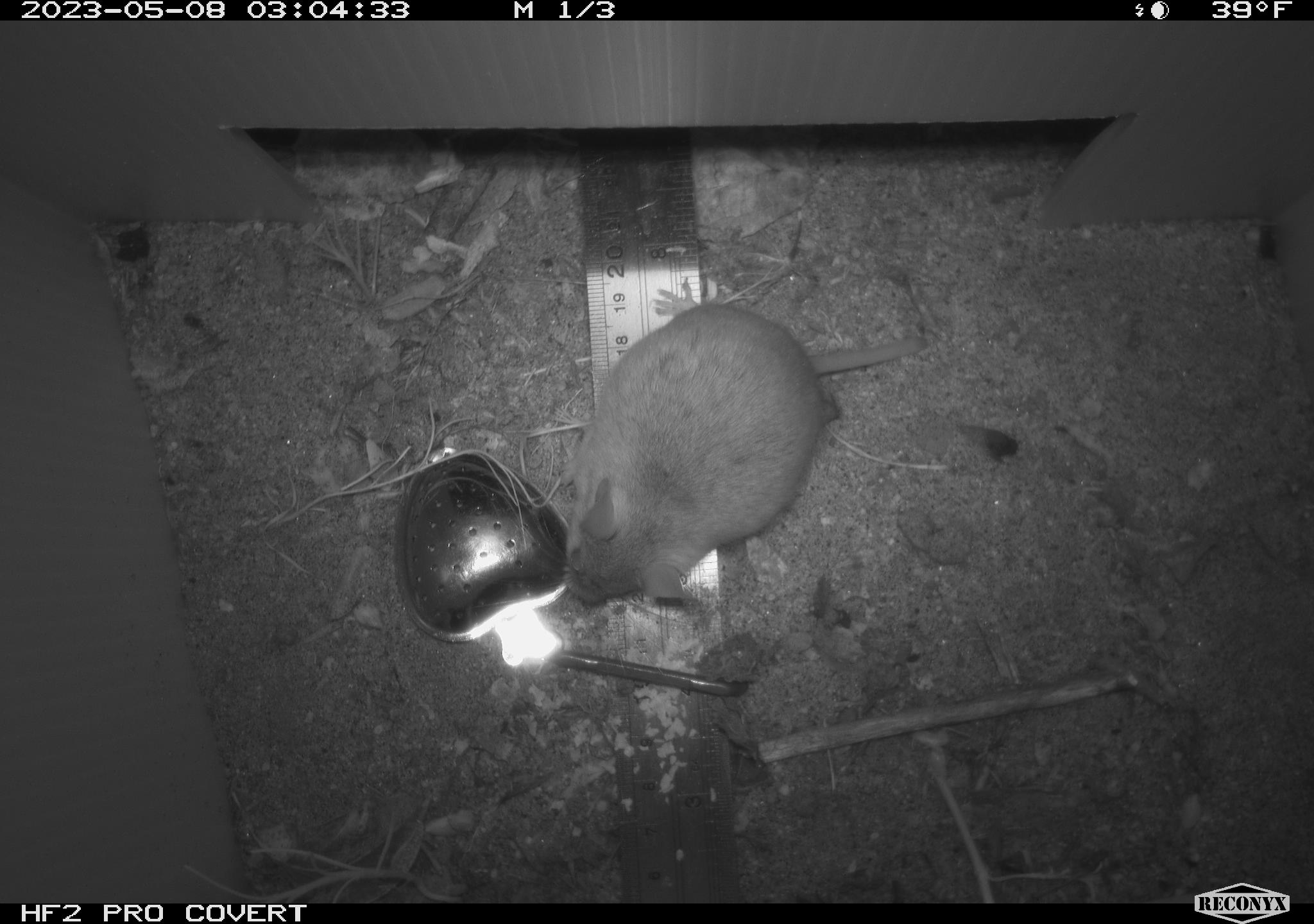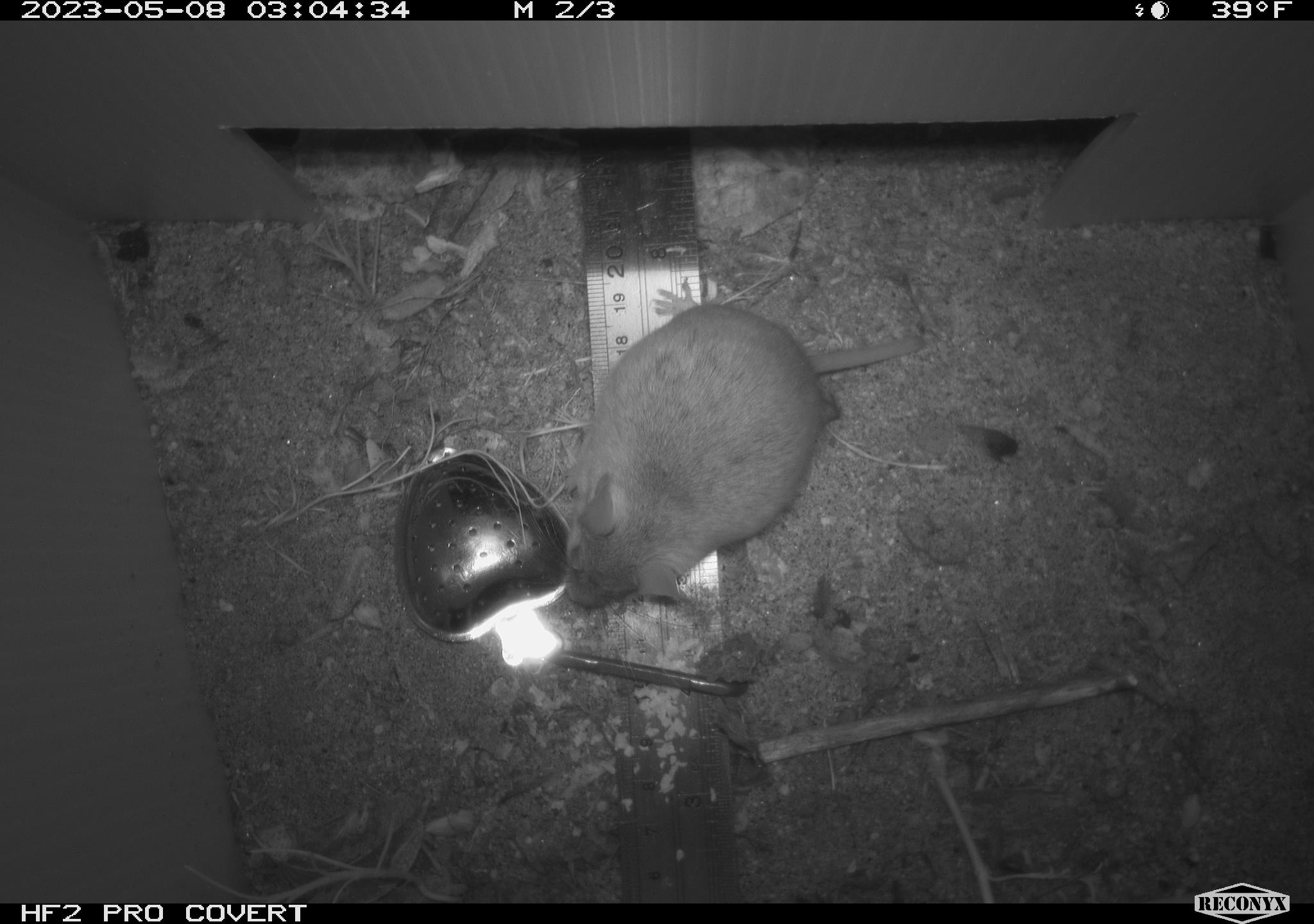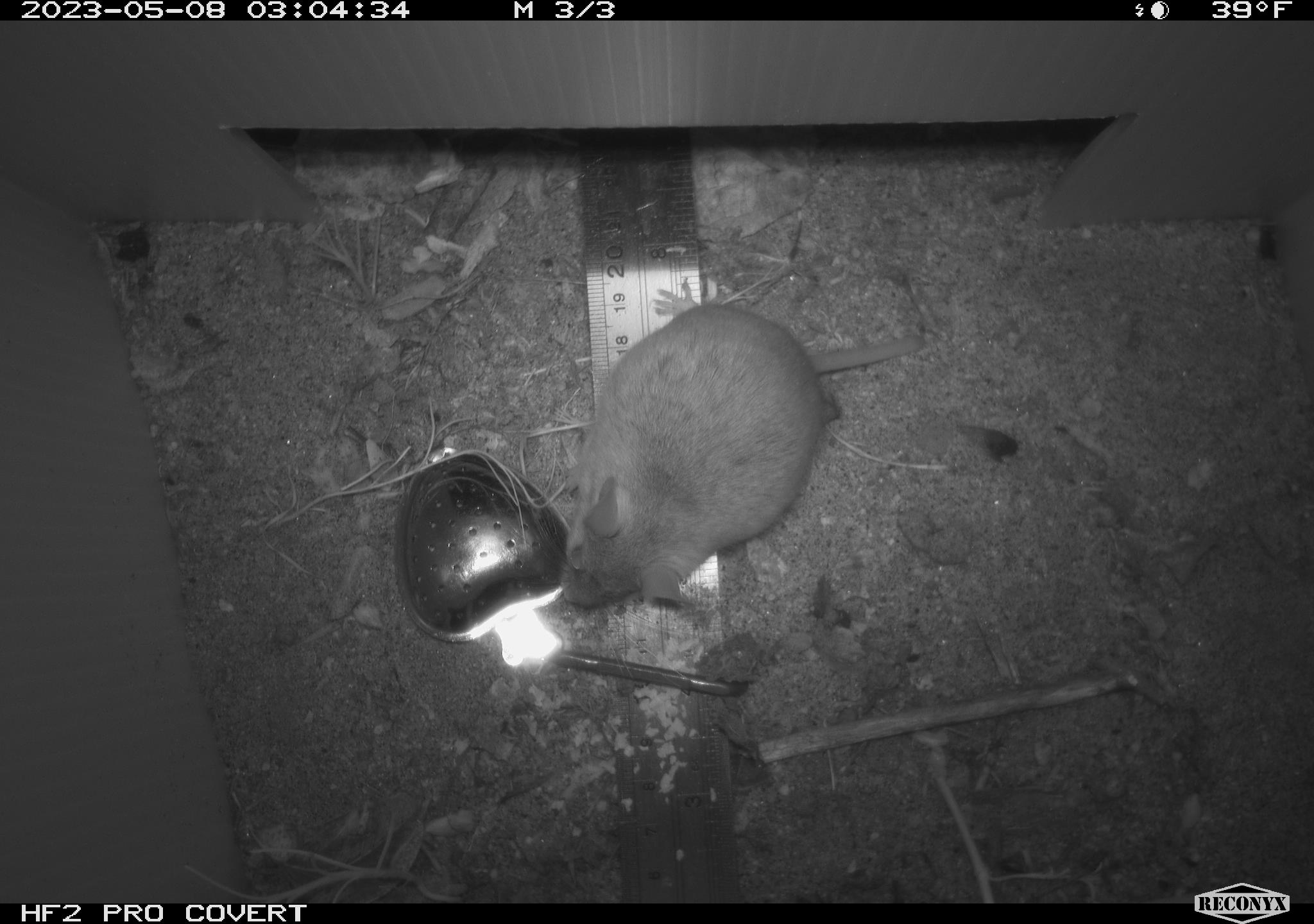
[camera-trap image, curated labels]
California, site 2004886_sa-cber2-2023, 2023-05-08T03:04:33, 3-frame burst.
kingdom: Animalia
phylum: Chordata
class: Mammalia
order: Rodentia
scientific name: Rodentia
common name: mouse species